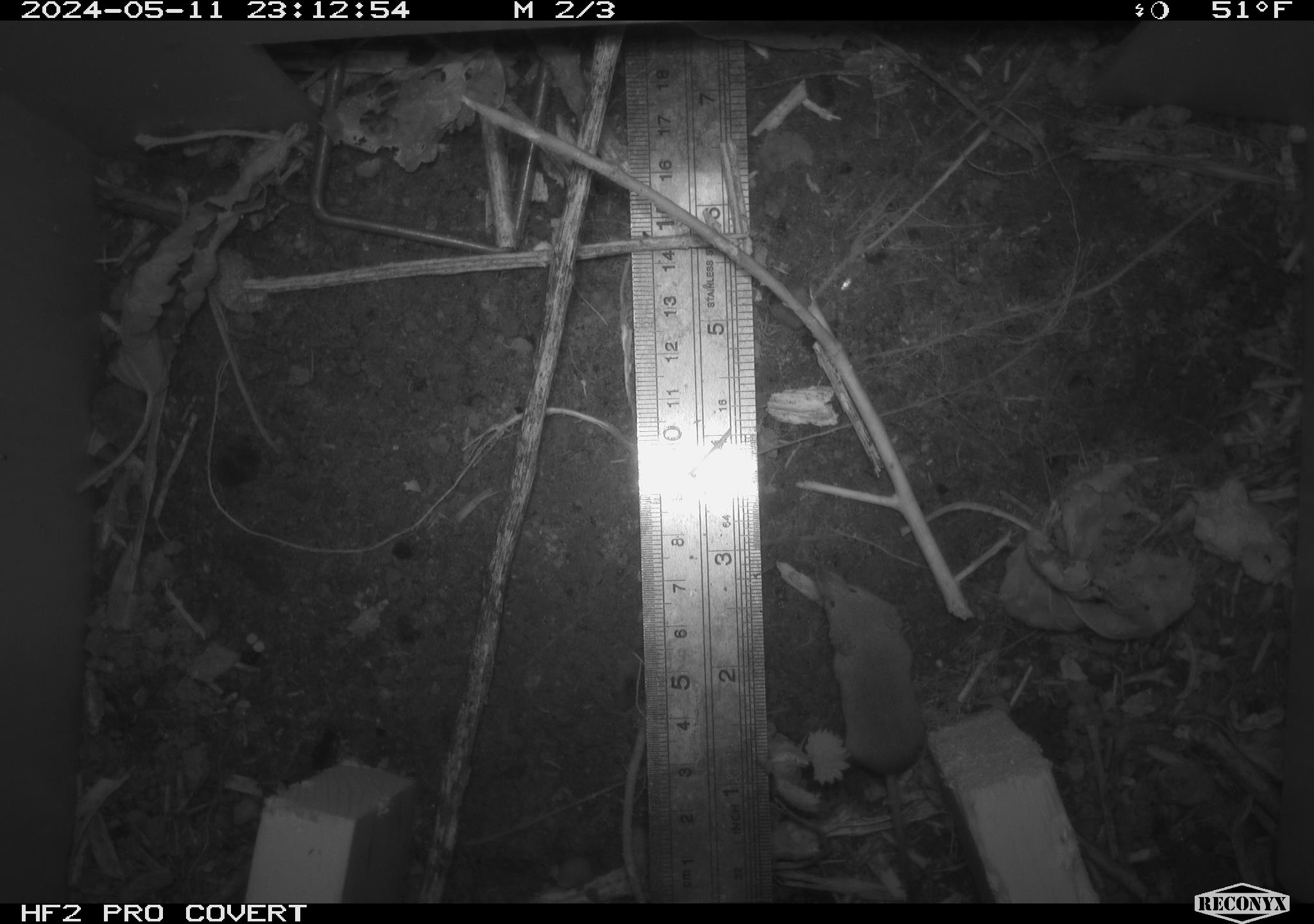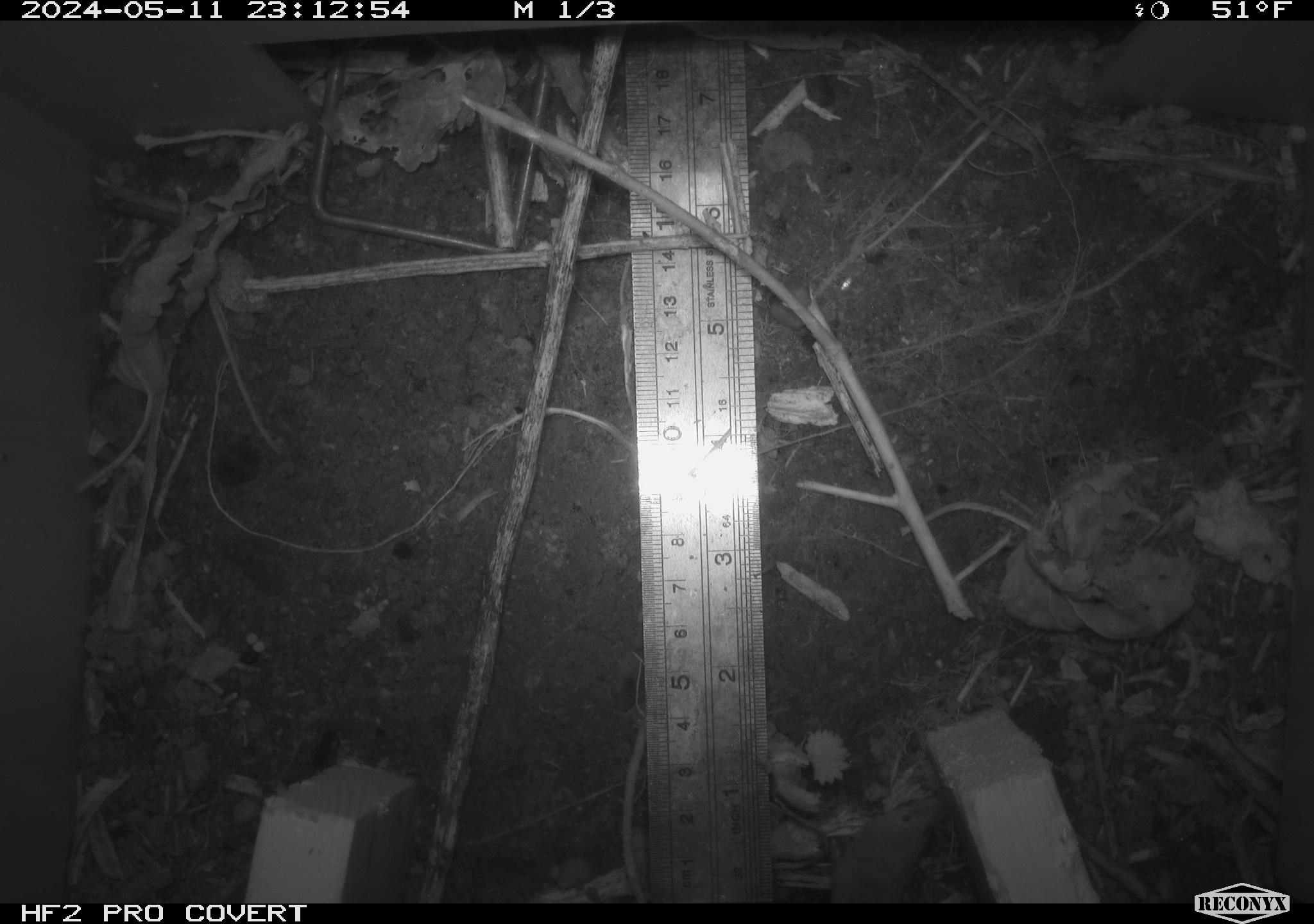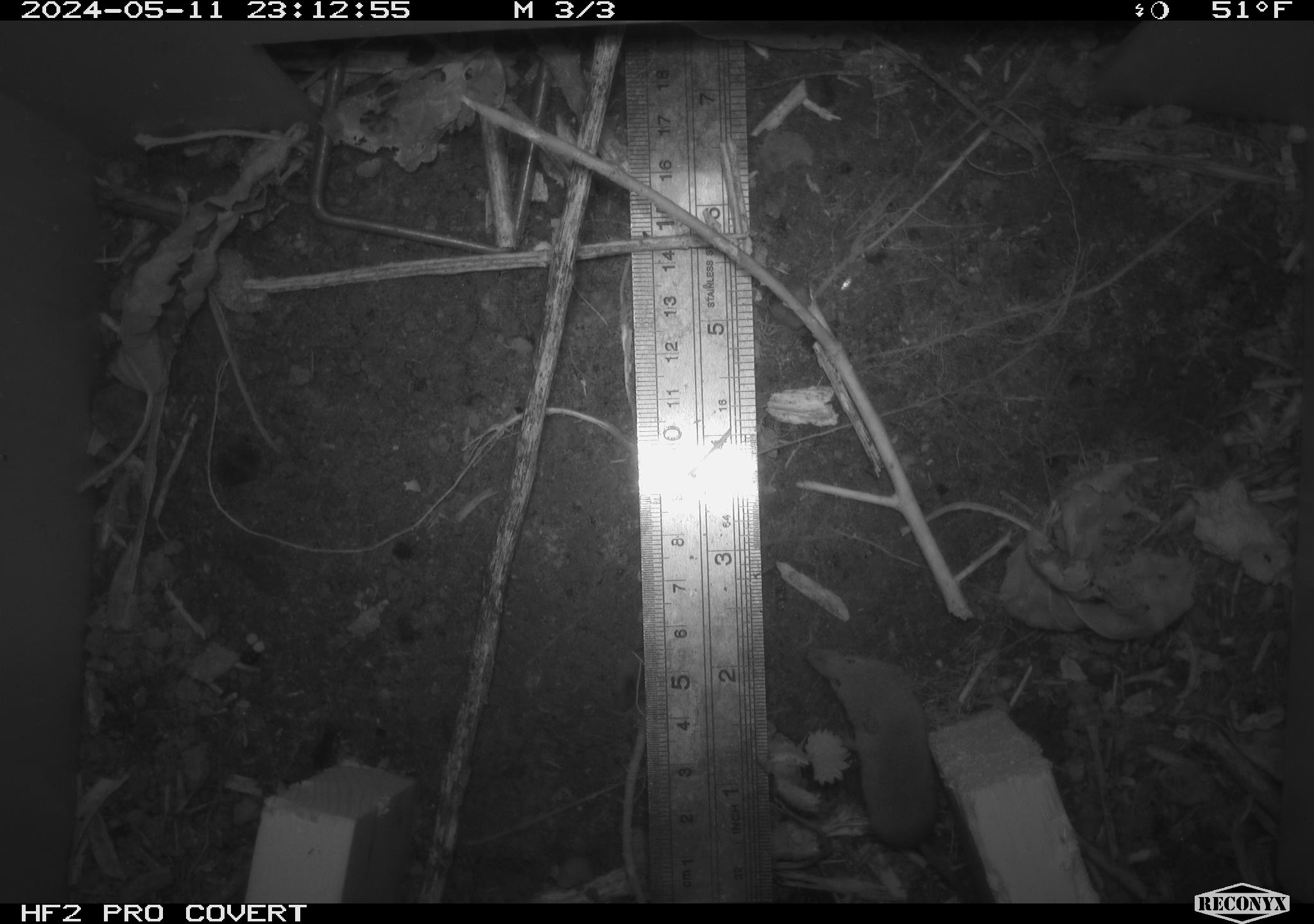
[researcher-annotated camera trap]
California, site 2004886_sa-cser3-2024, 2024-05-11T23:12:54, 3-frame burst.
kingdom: Animalia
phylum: Chordata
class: Mammalia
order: Eulipotyphla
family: Soricidae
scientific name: Soricidae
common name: shrews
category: soricidae family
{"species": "soricidae family (shrews) (Soricidae)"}